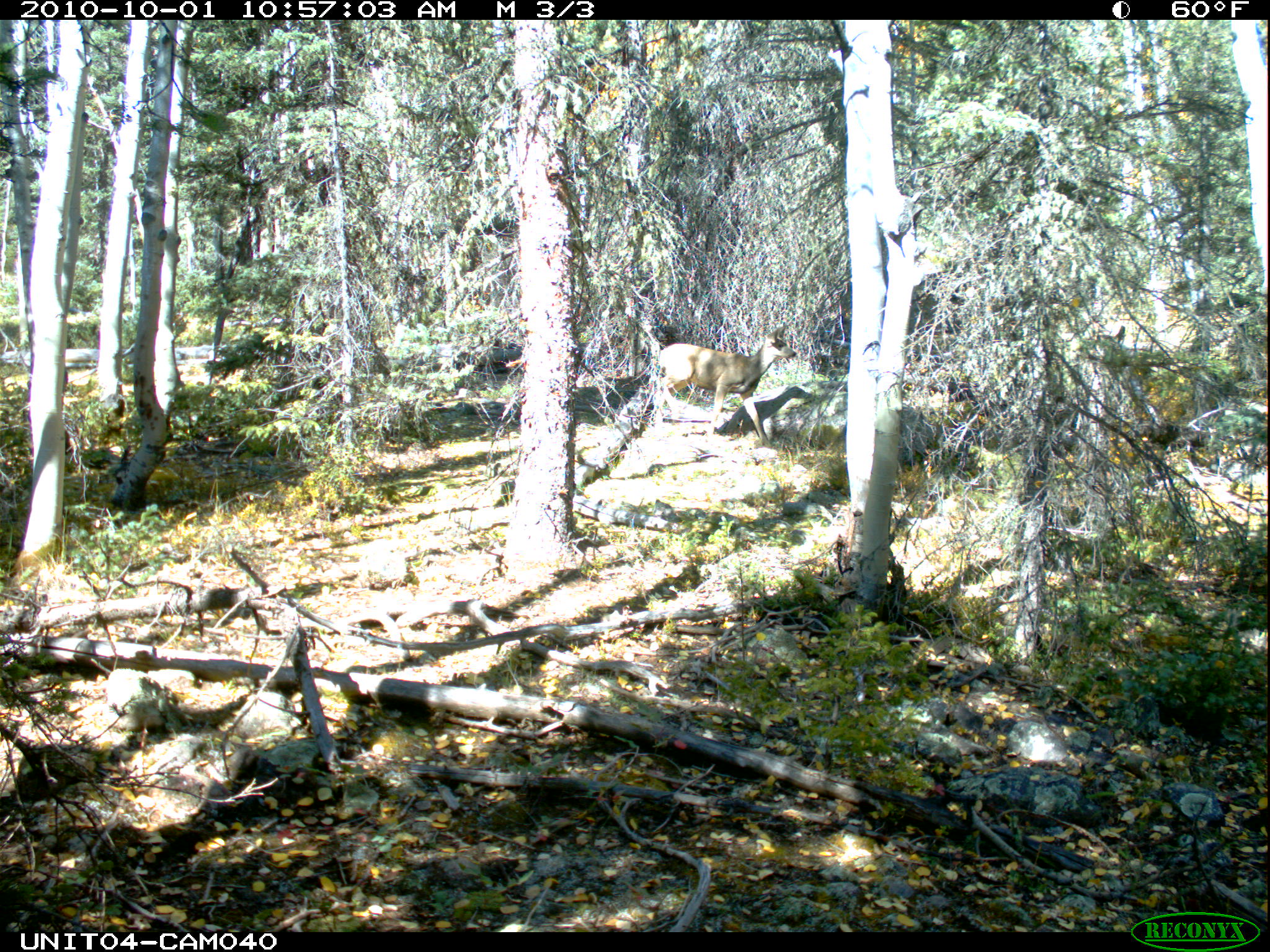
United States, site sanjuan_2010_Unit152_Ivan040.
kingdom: Animalia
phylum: Chordata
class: Mammalia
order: Artiodactyla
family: Cervidae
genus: Odocoileus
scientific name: Odocoileus hemionus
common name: mule deer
Odocoileus hemionus (mule deer).